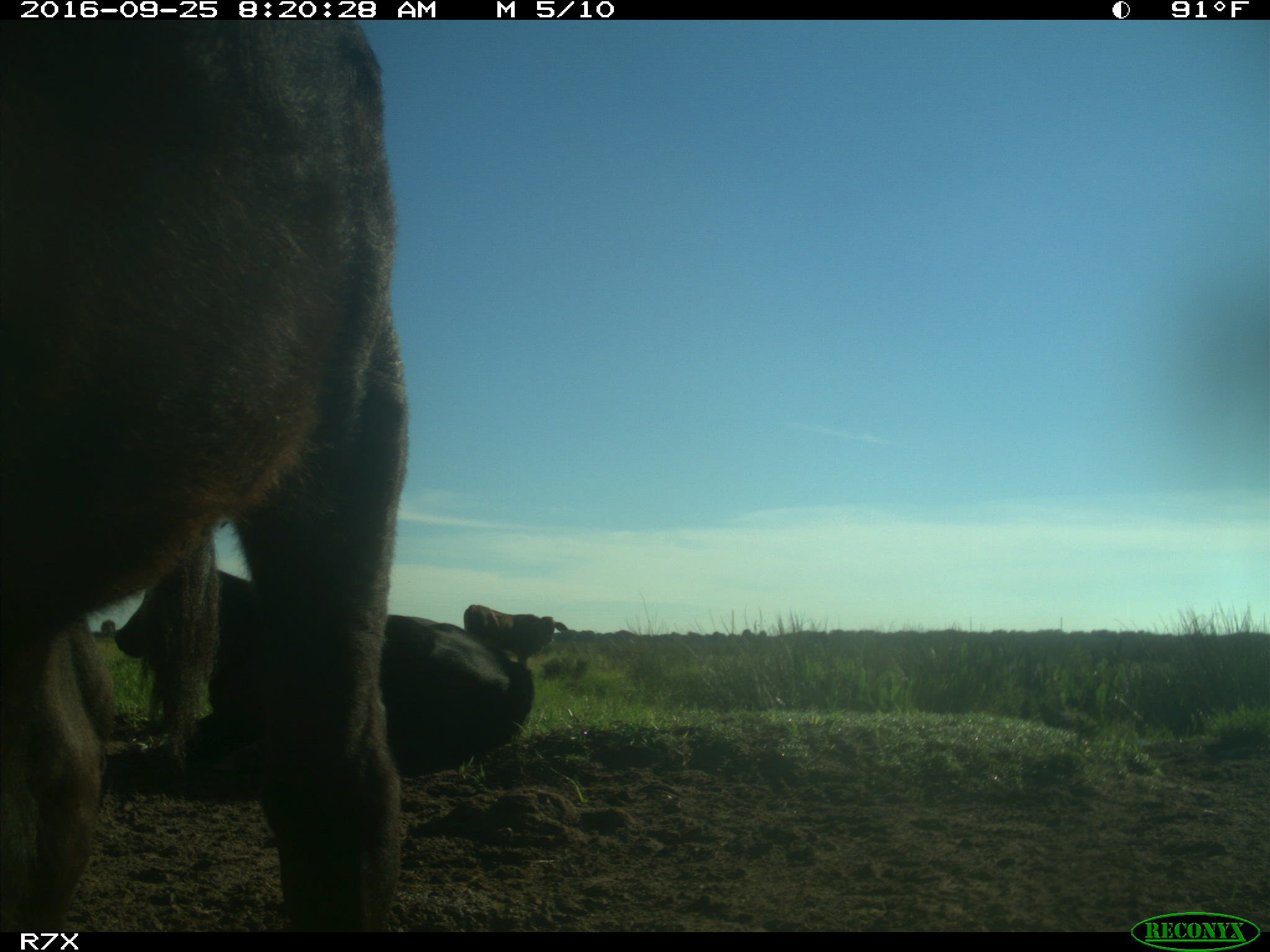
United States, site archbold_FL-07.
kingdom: Animalia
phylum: Chordata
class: Mammalia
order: Artiodactyla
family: Bovidae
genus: Bos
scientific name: Bos taurus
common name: domestic cow